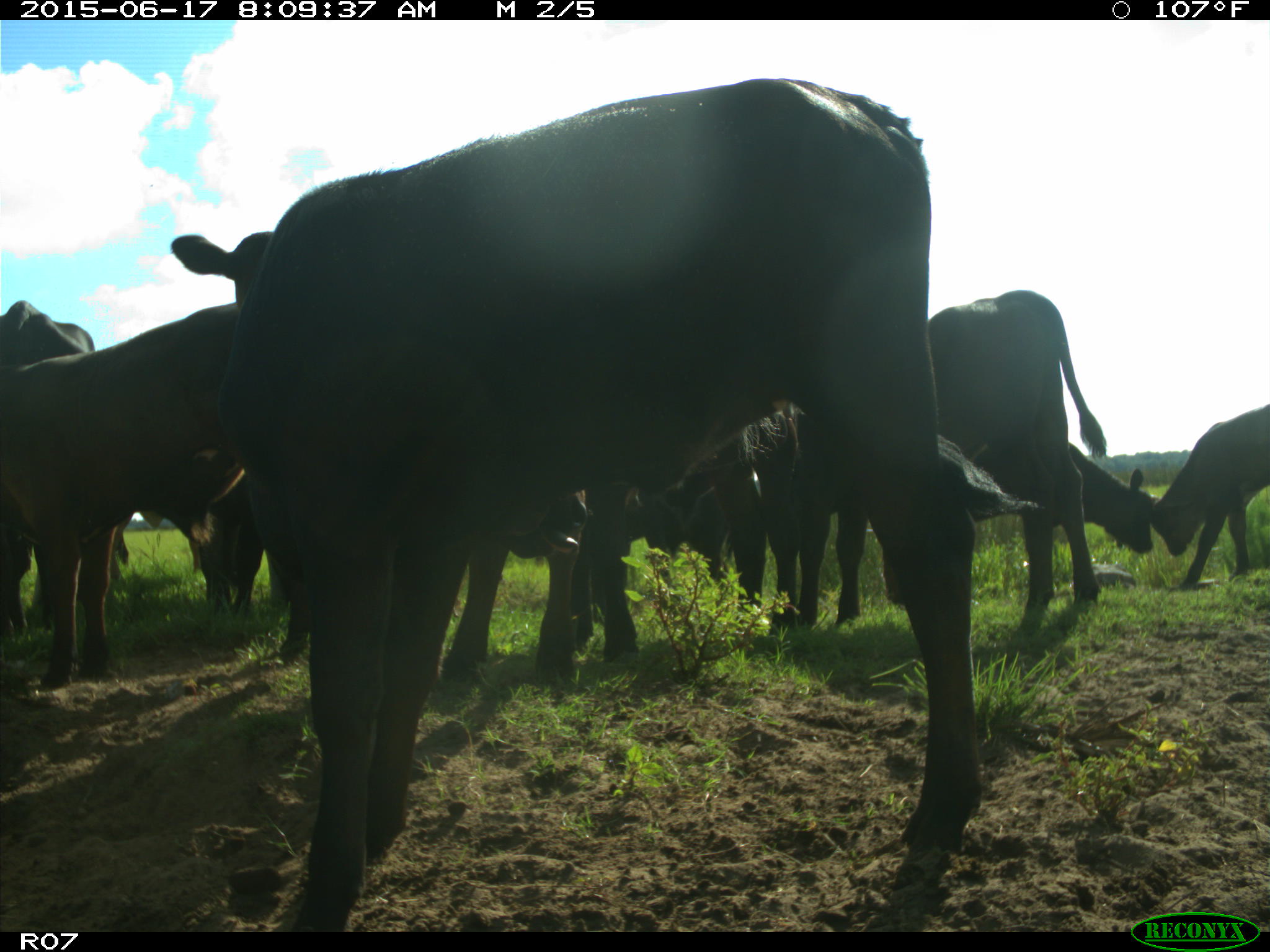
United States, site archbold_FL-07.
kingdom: Animalia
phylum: Chordata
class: Mammalia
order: Artiodactyla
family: Bovidae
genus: Bos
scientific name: Bos taurus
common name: domestic cow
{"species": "Bos taurus (domestic cow)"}